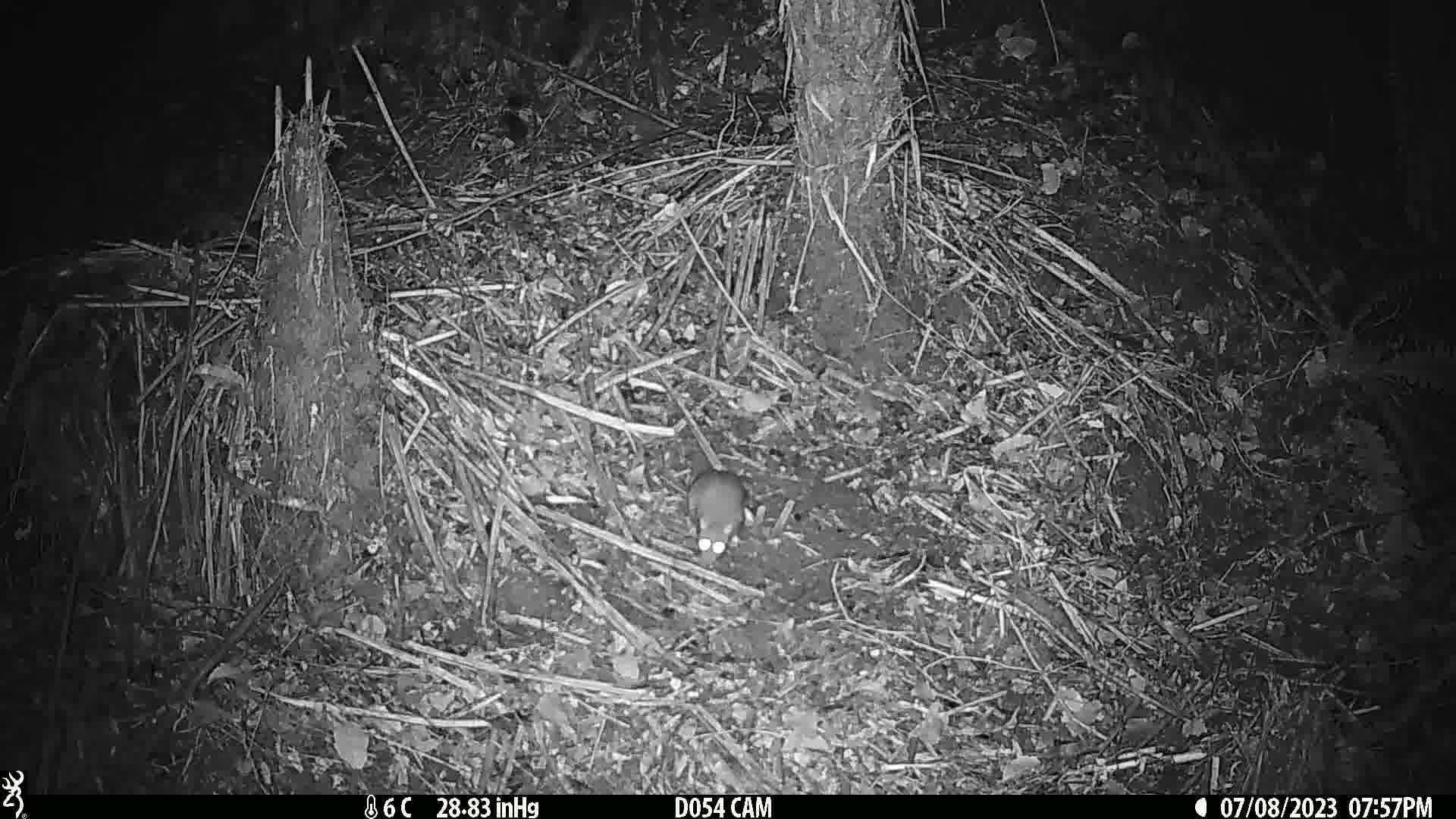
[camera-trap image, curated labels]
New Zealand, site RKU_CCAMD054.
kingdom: Animalia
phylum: Chordata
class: Mammalia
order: Rodentia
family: Muridae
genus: Rattus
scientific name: Rattus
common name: rat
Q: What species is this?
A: Rat (Rattus).